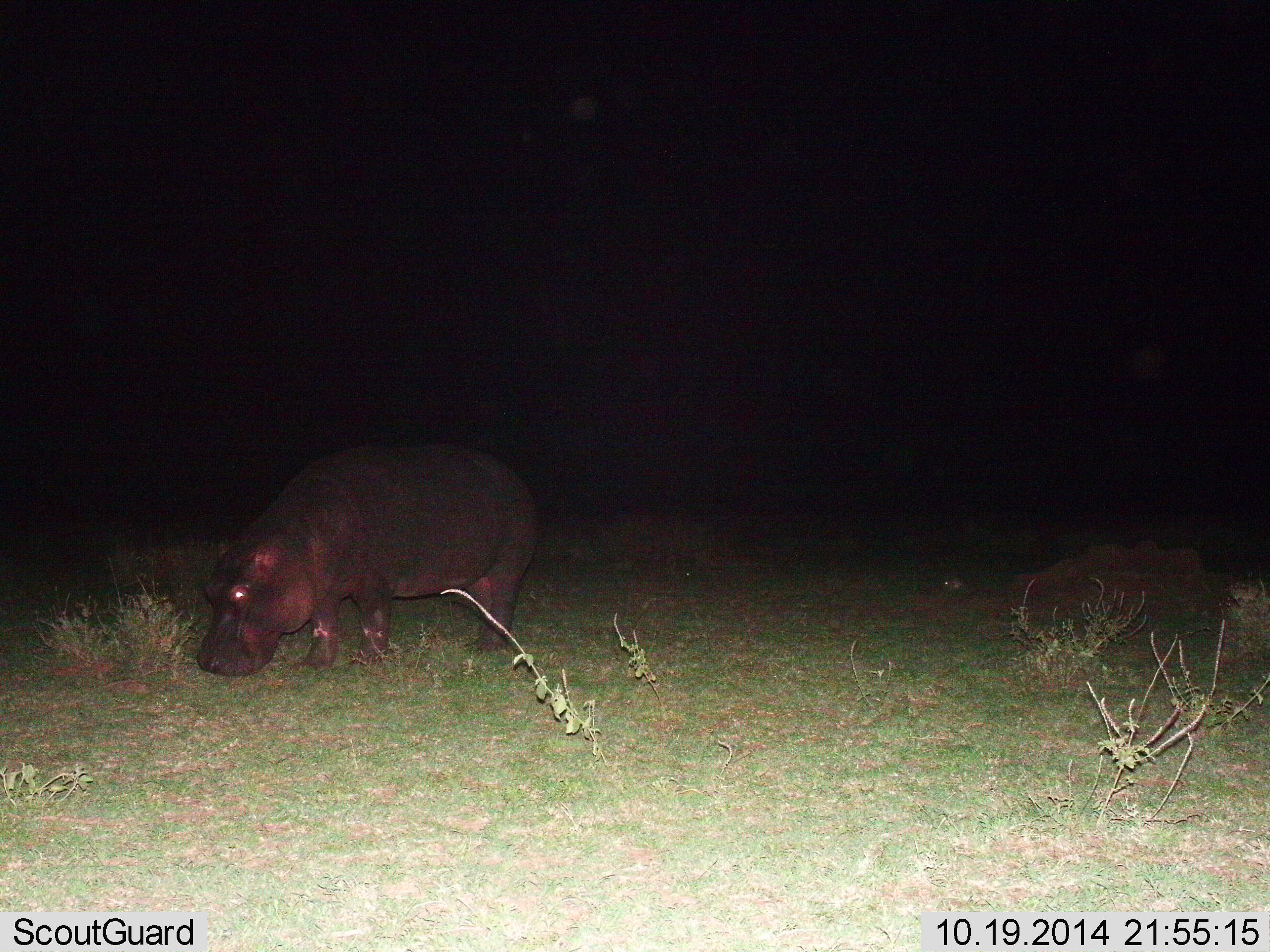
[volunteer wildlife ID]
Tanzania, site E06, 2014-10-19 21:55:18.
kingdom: Animalia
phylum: Chordata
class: Mammalia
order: Artiodactyla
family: Hippopotamidae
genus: Hippopotamus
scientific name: Hippopotamus amphibius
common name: hippopotamus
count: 1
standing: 30%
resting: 0%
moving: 10%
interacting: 10%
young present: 10%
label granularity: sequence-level